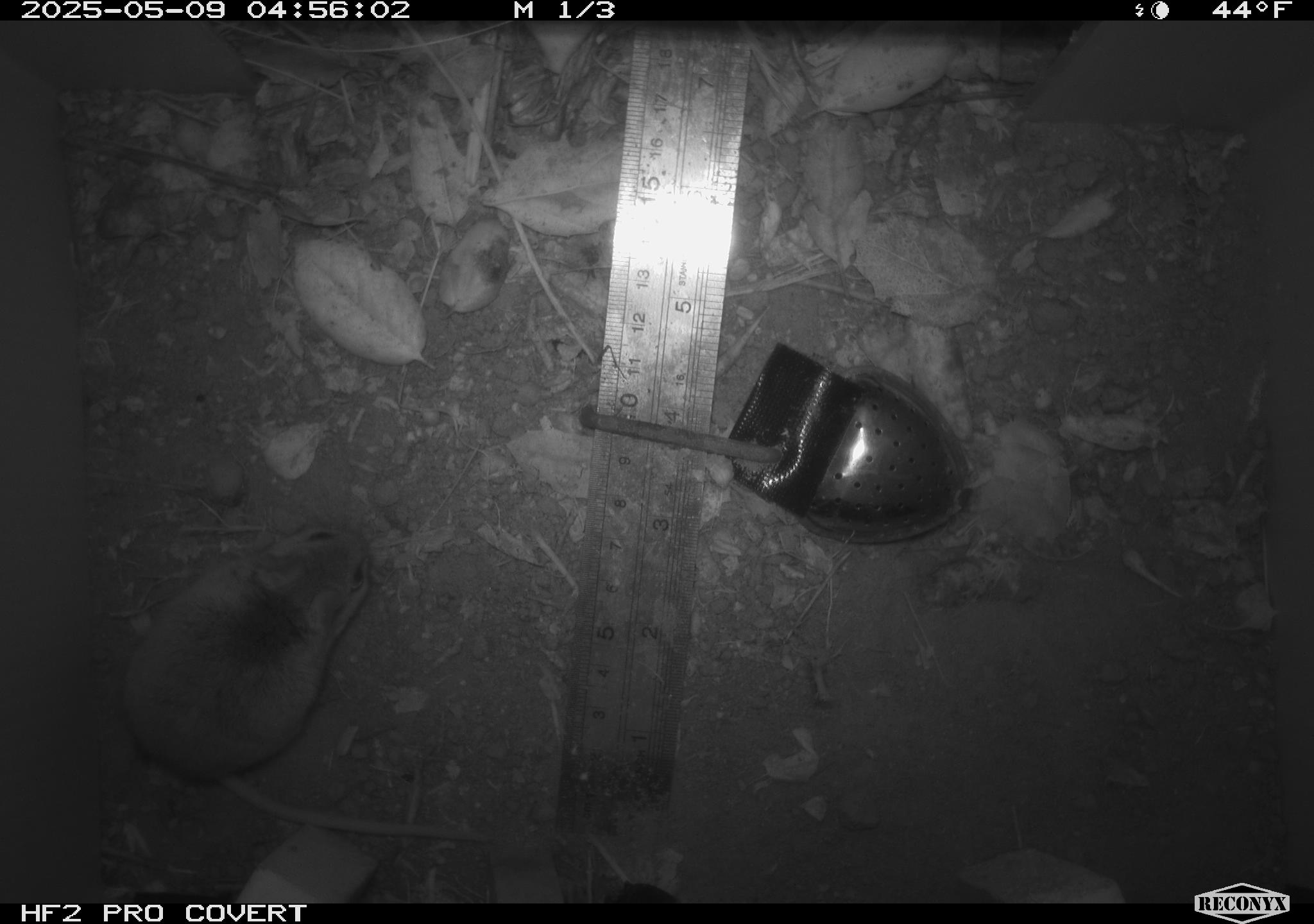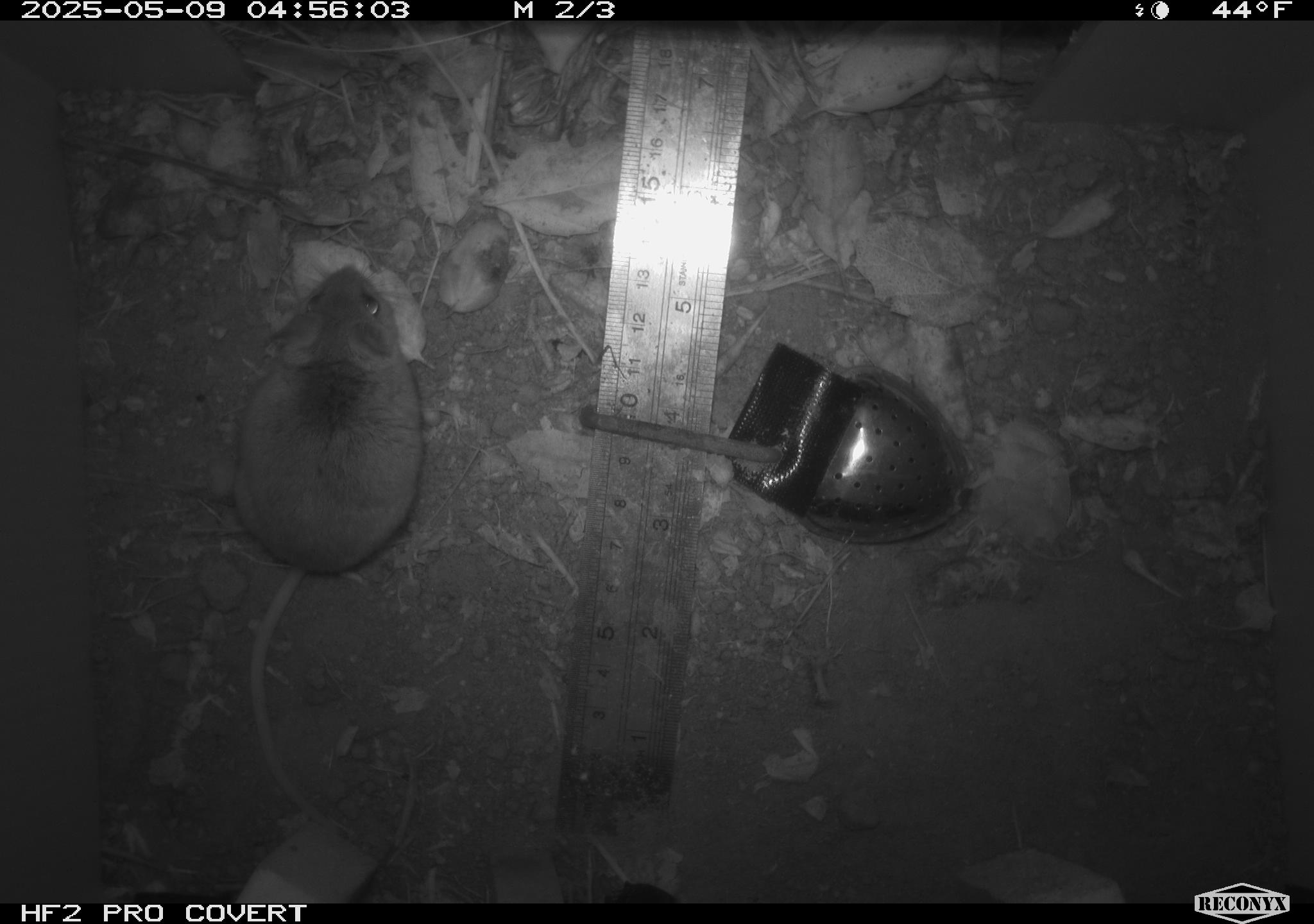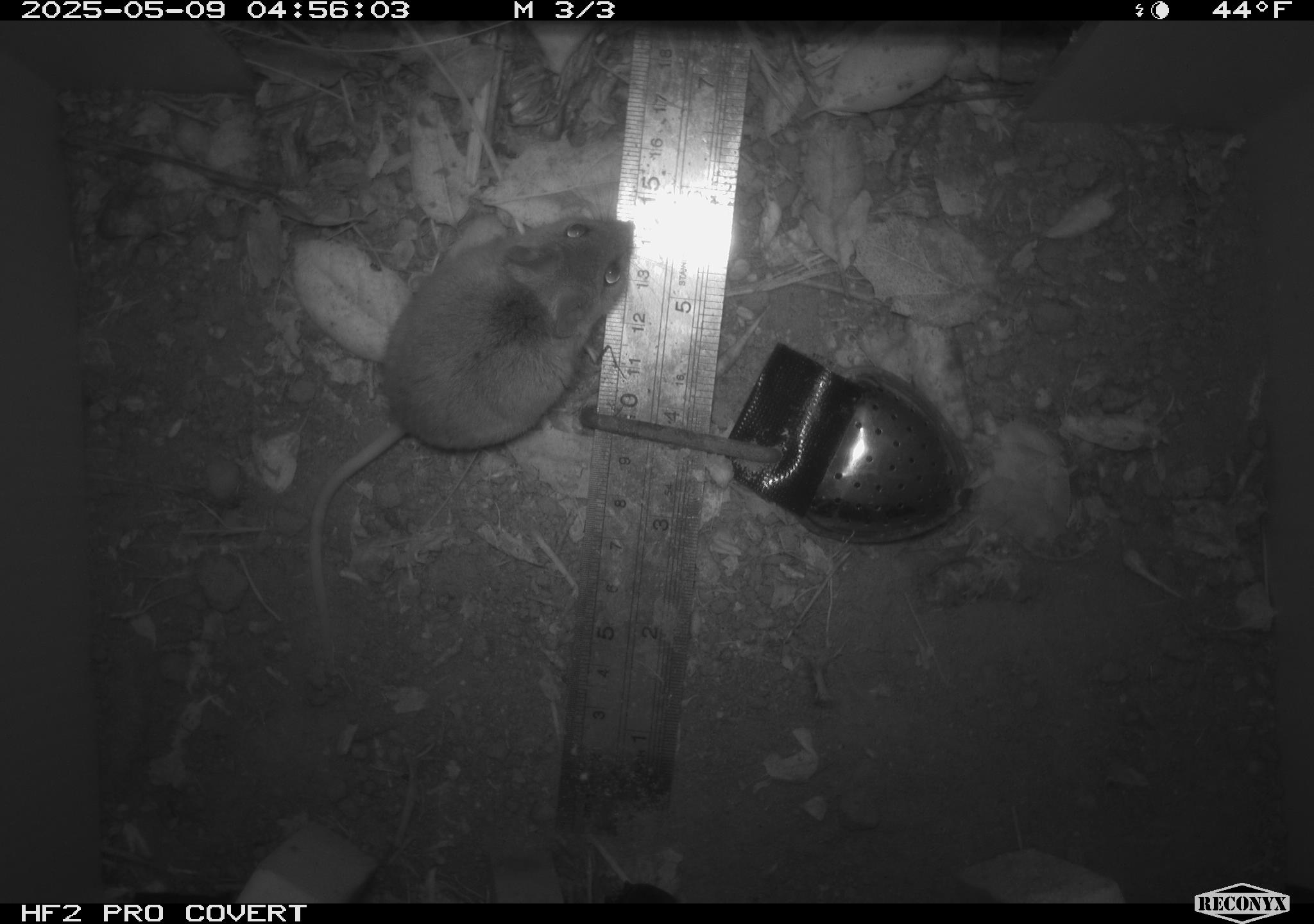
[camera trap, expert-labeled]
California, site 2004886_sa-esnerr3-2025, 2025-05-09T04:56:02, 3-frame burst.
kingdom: Animalia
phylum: Chordata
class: Mammalia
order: Rodentia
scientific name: Rodentia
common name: rodent